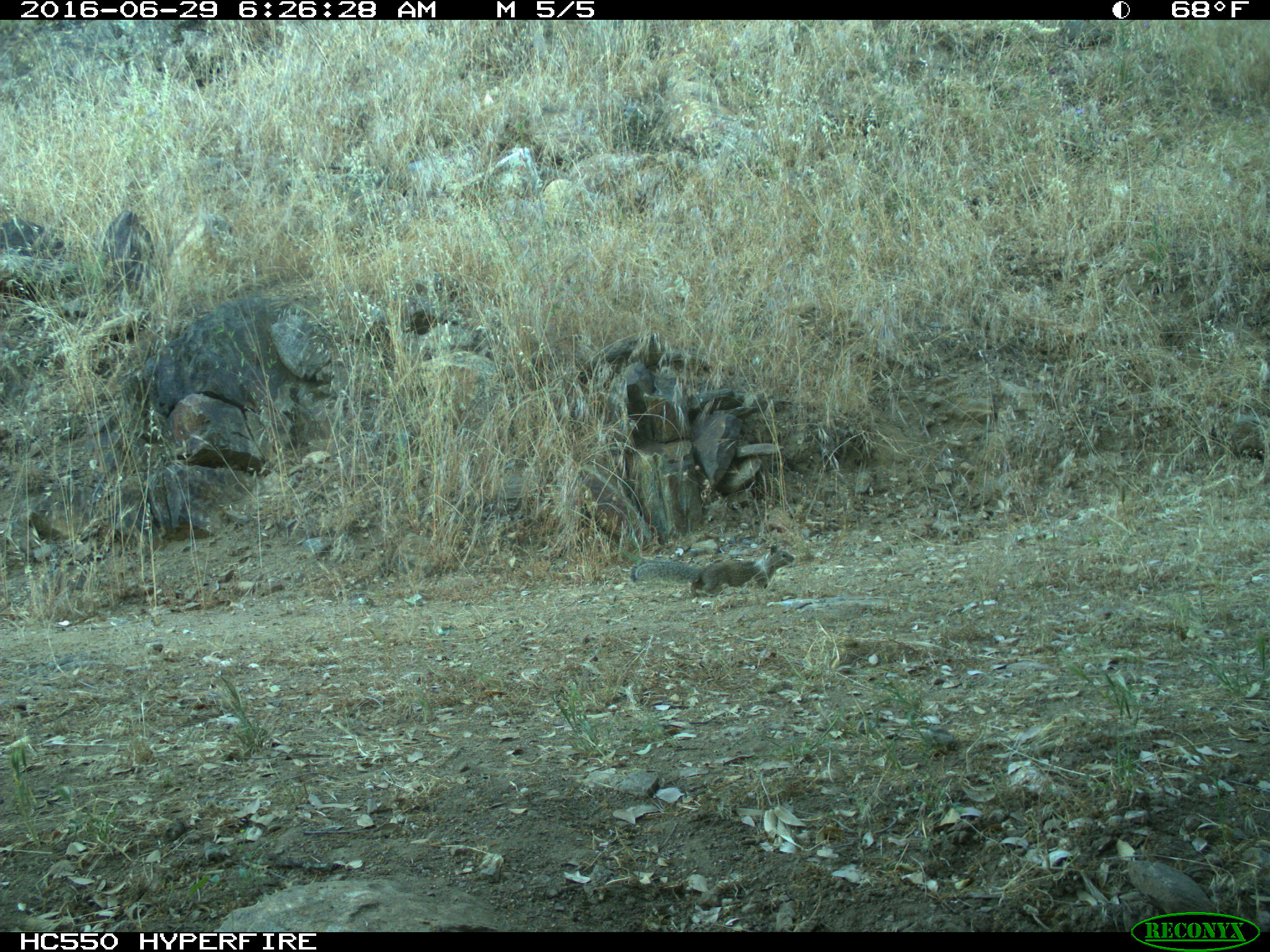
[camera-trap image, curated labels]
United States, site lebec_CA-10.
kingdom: Animalia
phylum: Chordata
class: Mammalia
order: Rodentia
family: Sciuridae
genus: Otospermophilus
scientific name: Otospermophilus beecheyi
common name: california ground squirrel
Otospermophilus beecheyi (california ground squirrel).